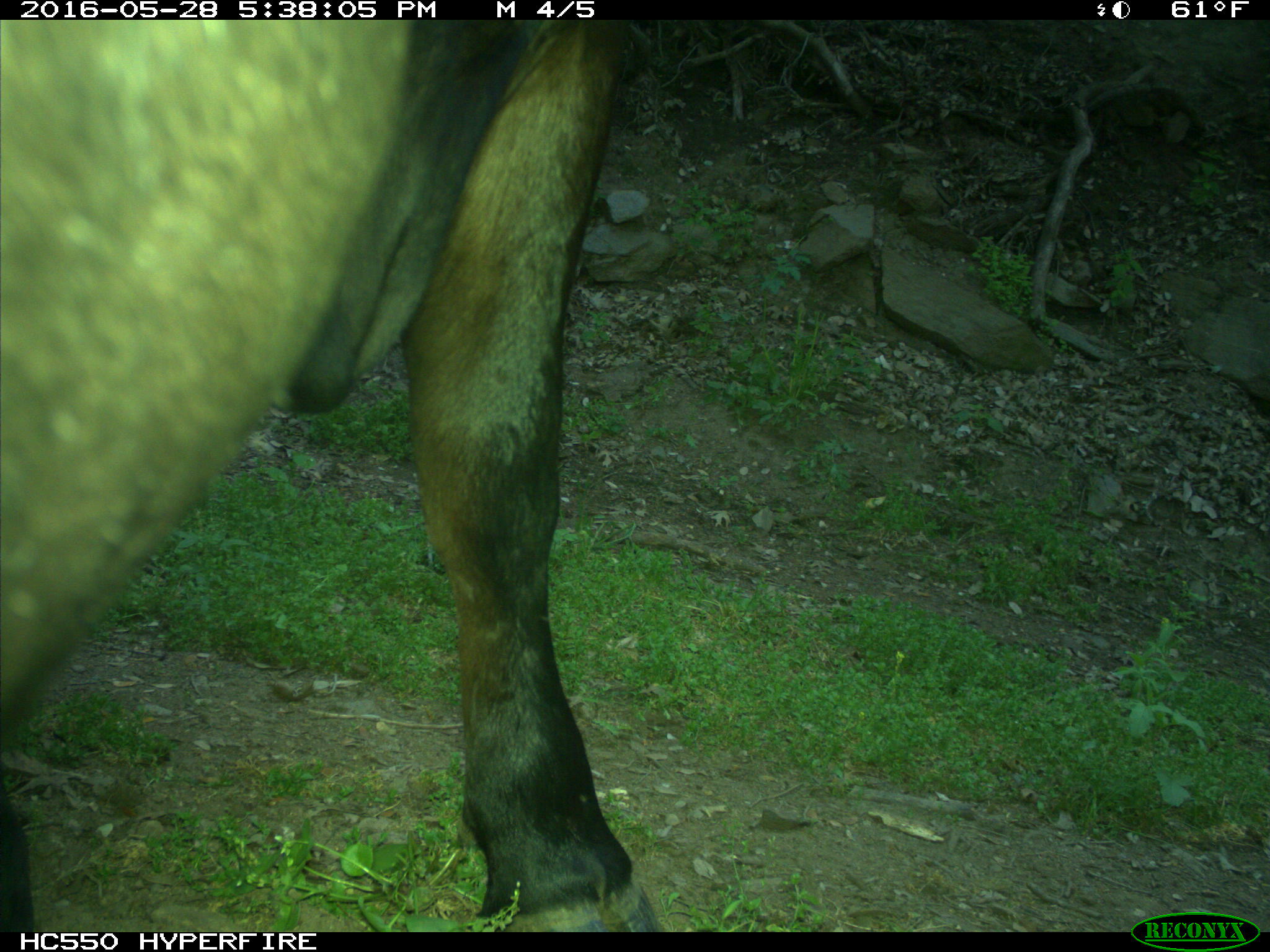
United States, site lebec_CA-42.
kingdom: Animalia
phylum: Chordata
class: Mammalia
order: Artiodactyla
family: Bovidae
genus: Bos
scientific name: Bos taurus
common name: domestic cow